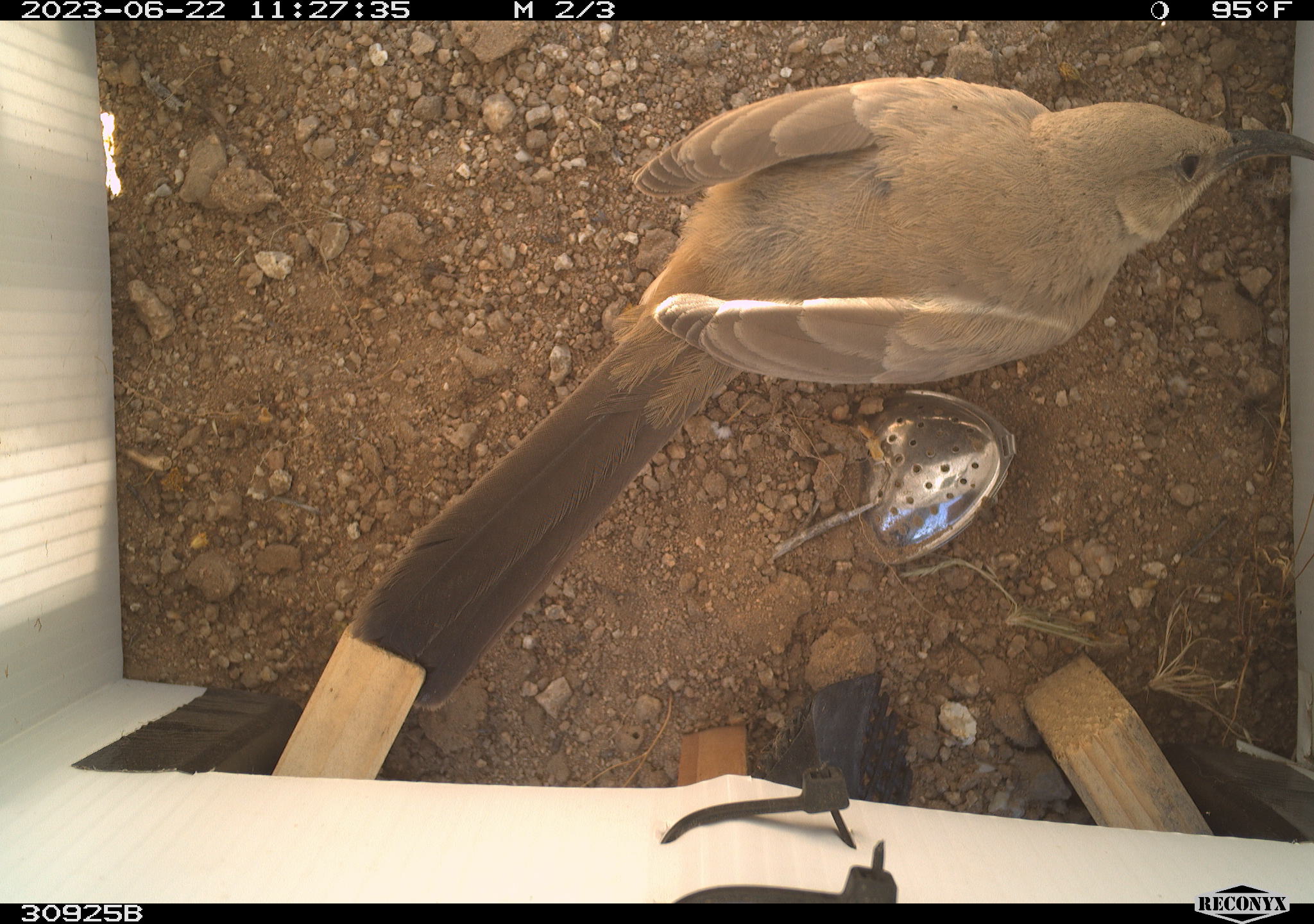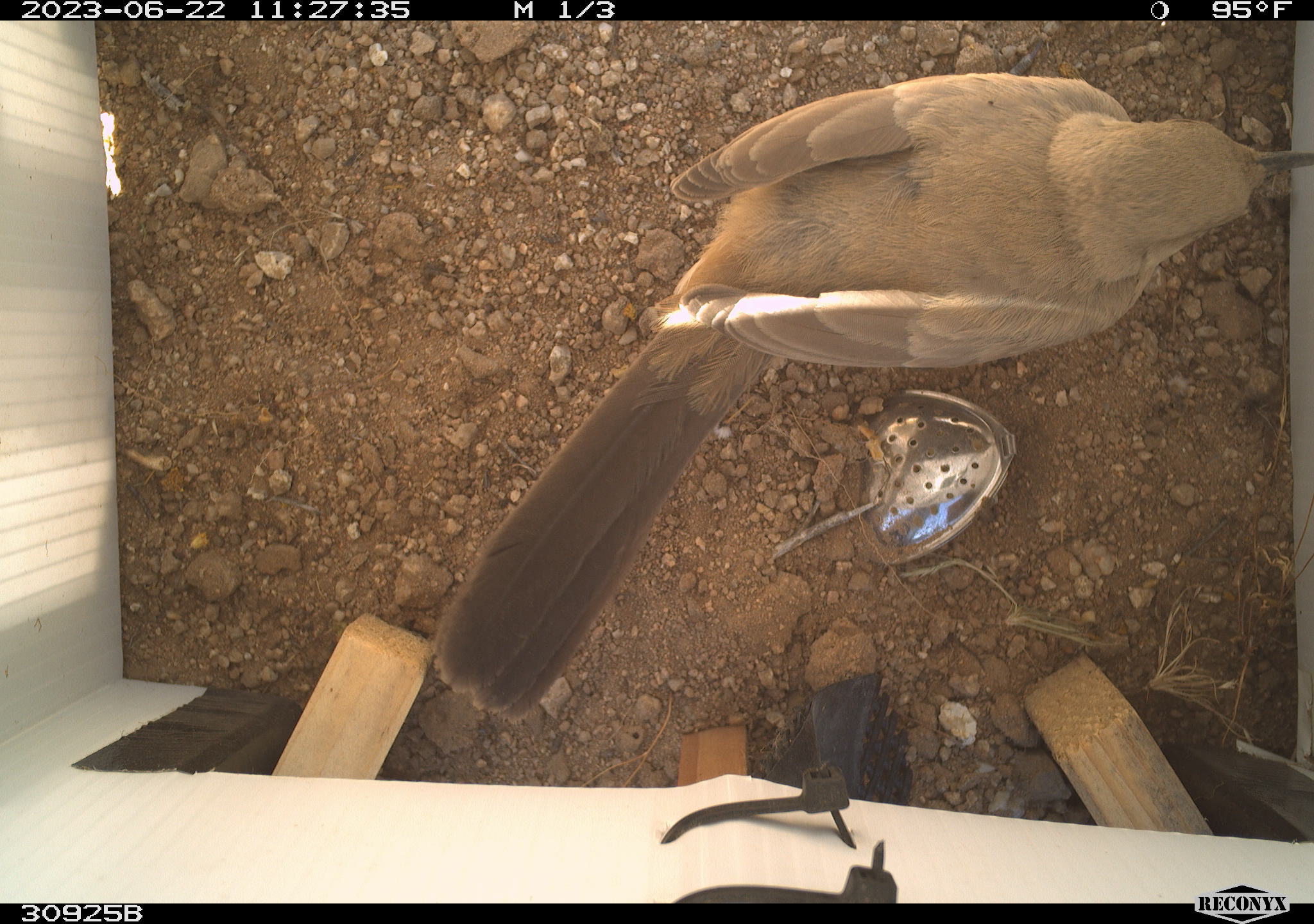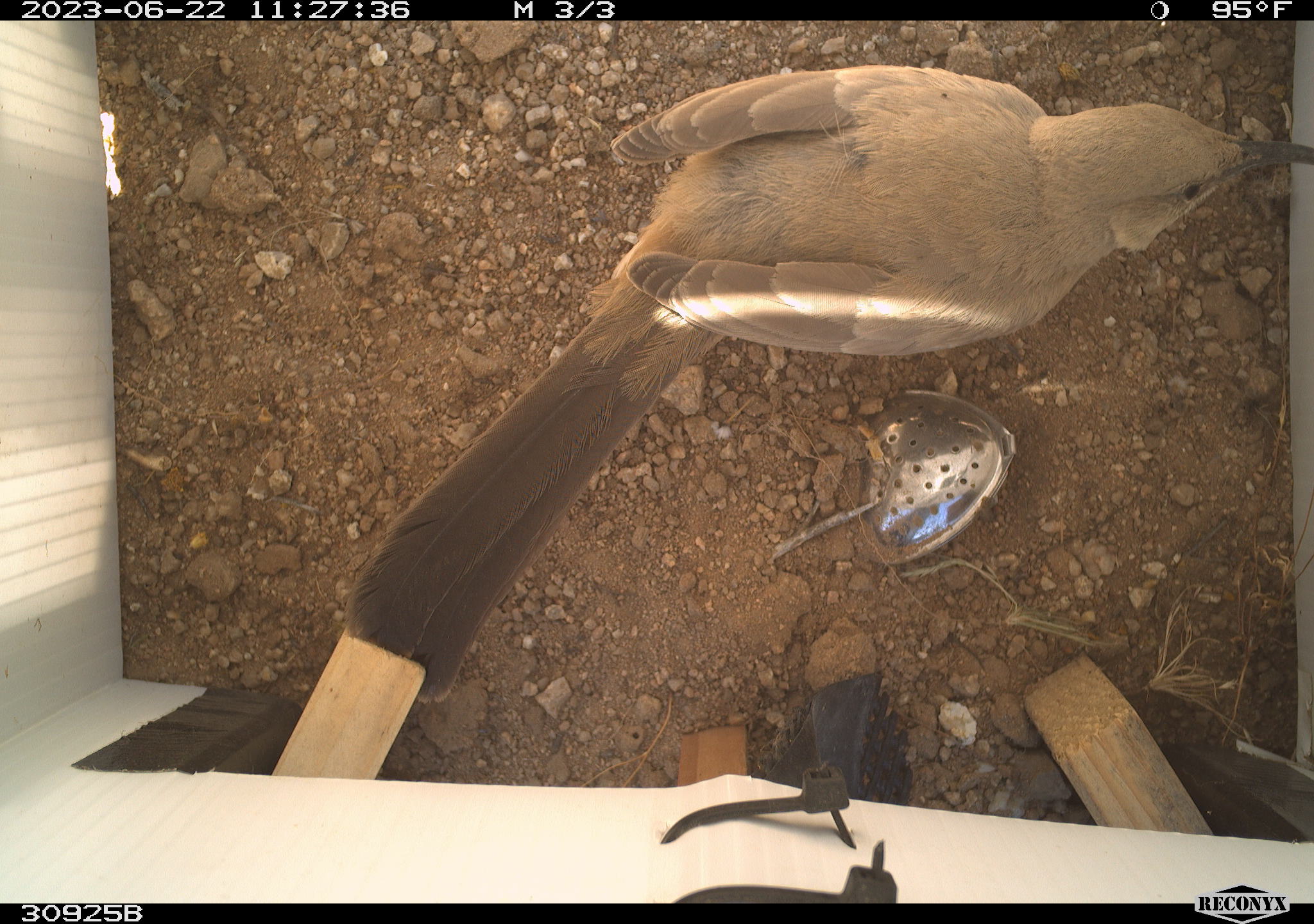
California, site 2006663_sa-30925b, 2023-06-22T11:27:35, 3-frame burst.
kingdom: Animalia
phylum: Chordata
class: Aves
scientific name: Aves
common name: bird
Bird (Aves).